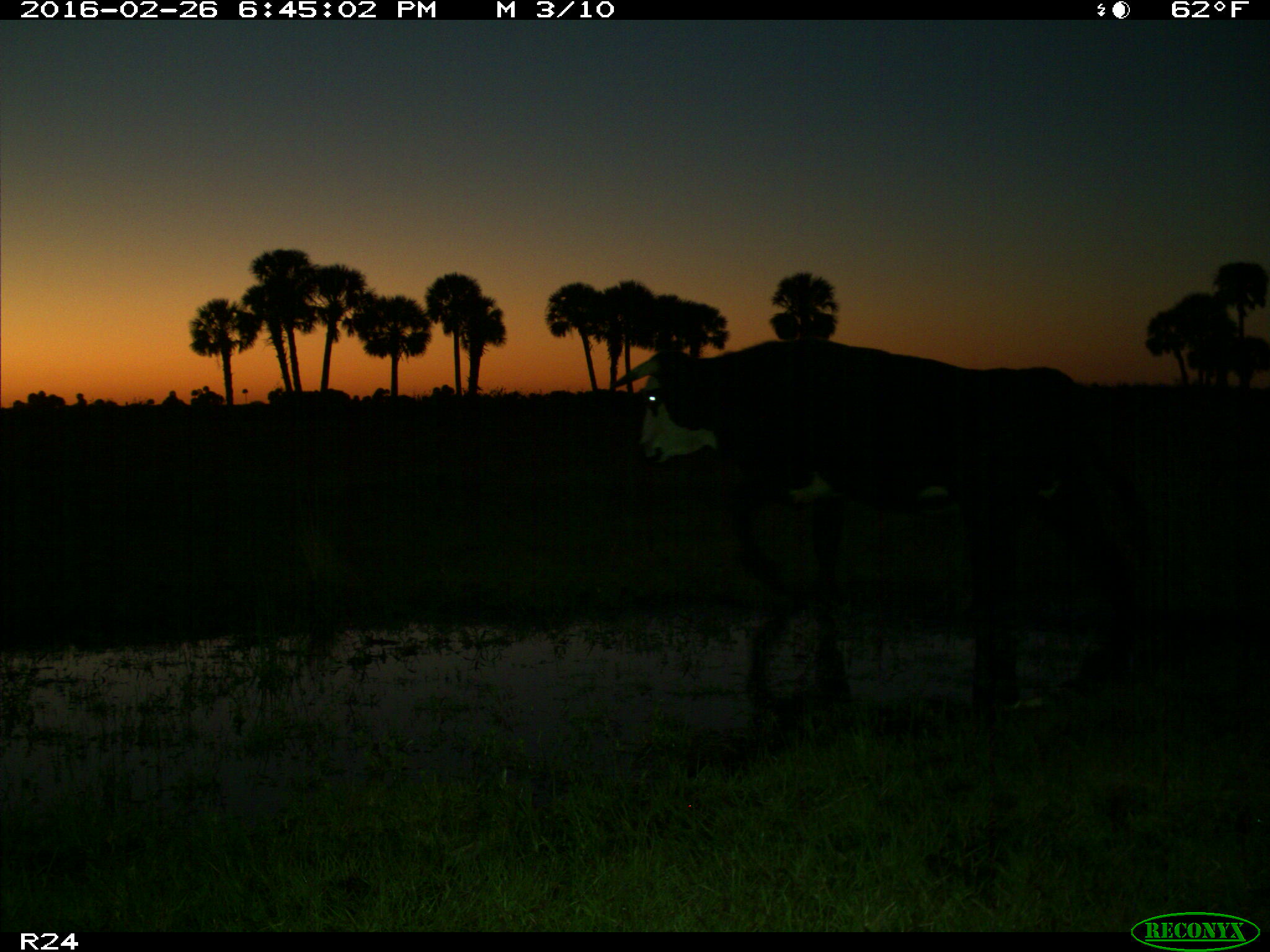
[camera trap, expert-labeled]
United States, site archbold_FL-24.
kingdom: Animalia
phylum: Chordata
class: Mammalia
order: Artiodactyla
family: Bovidae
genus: Bos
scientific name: Bos taurus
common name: domestic cow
Bos taurus (domestic cow).